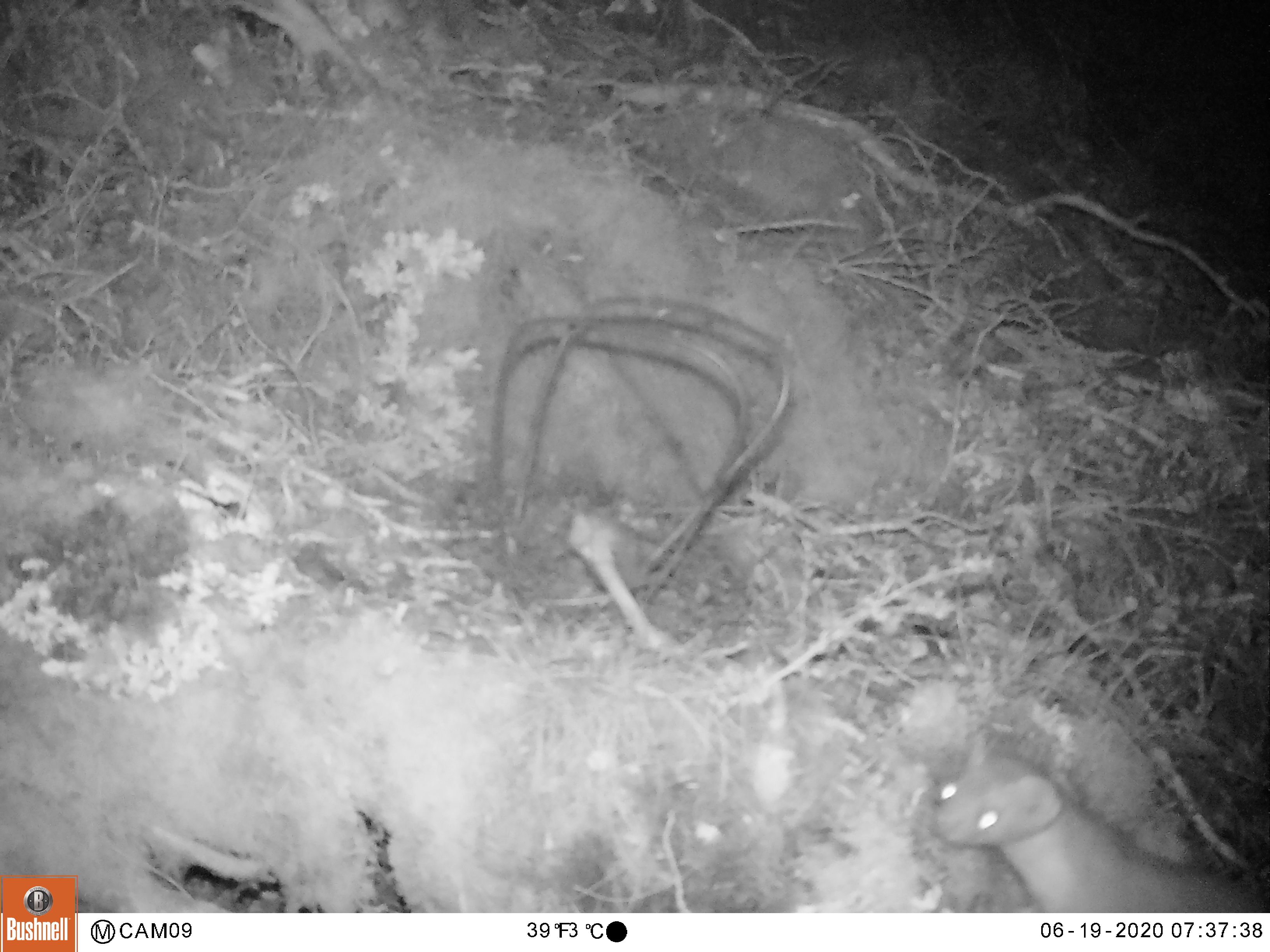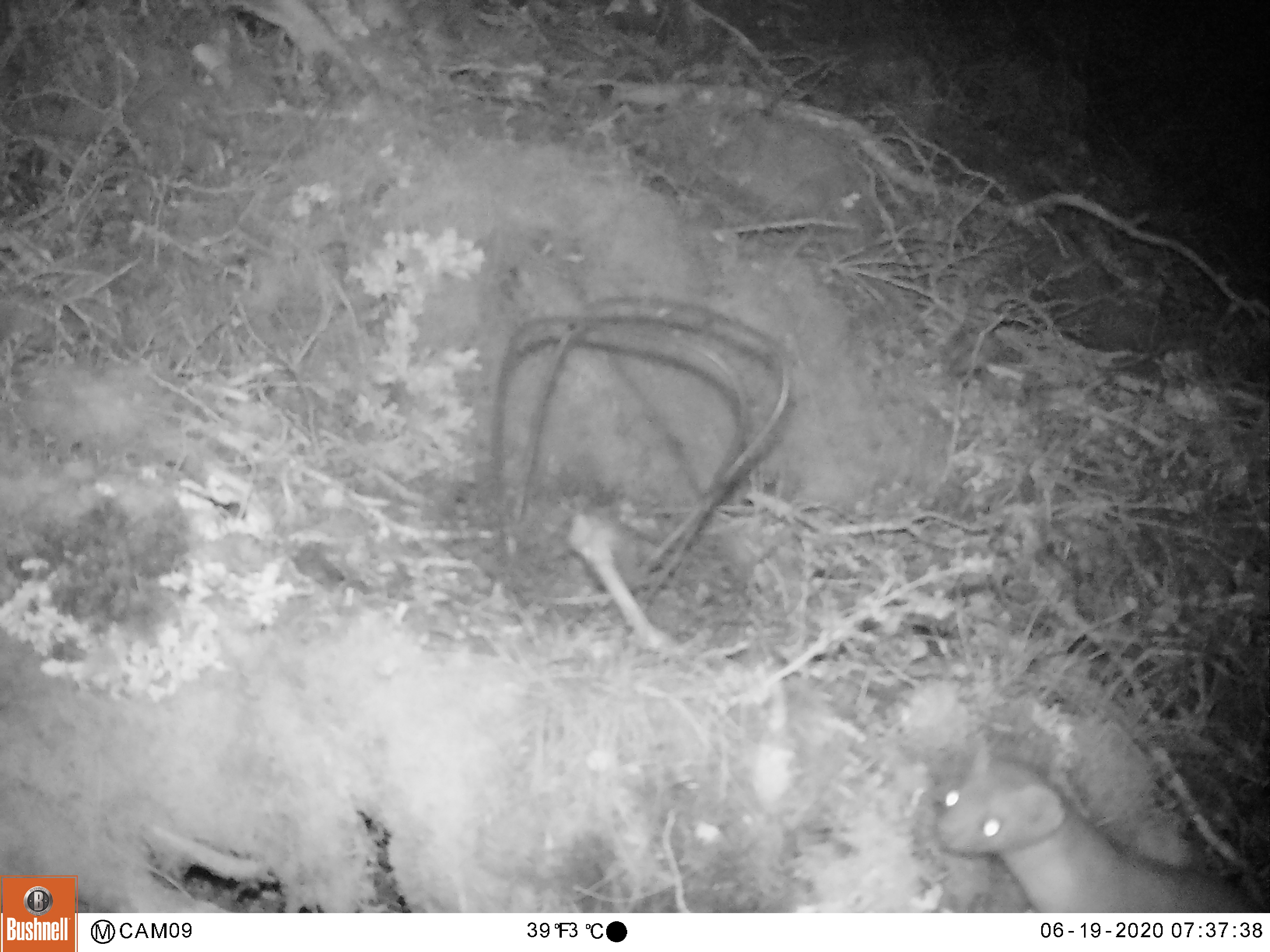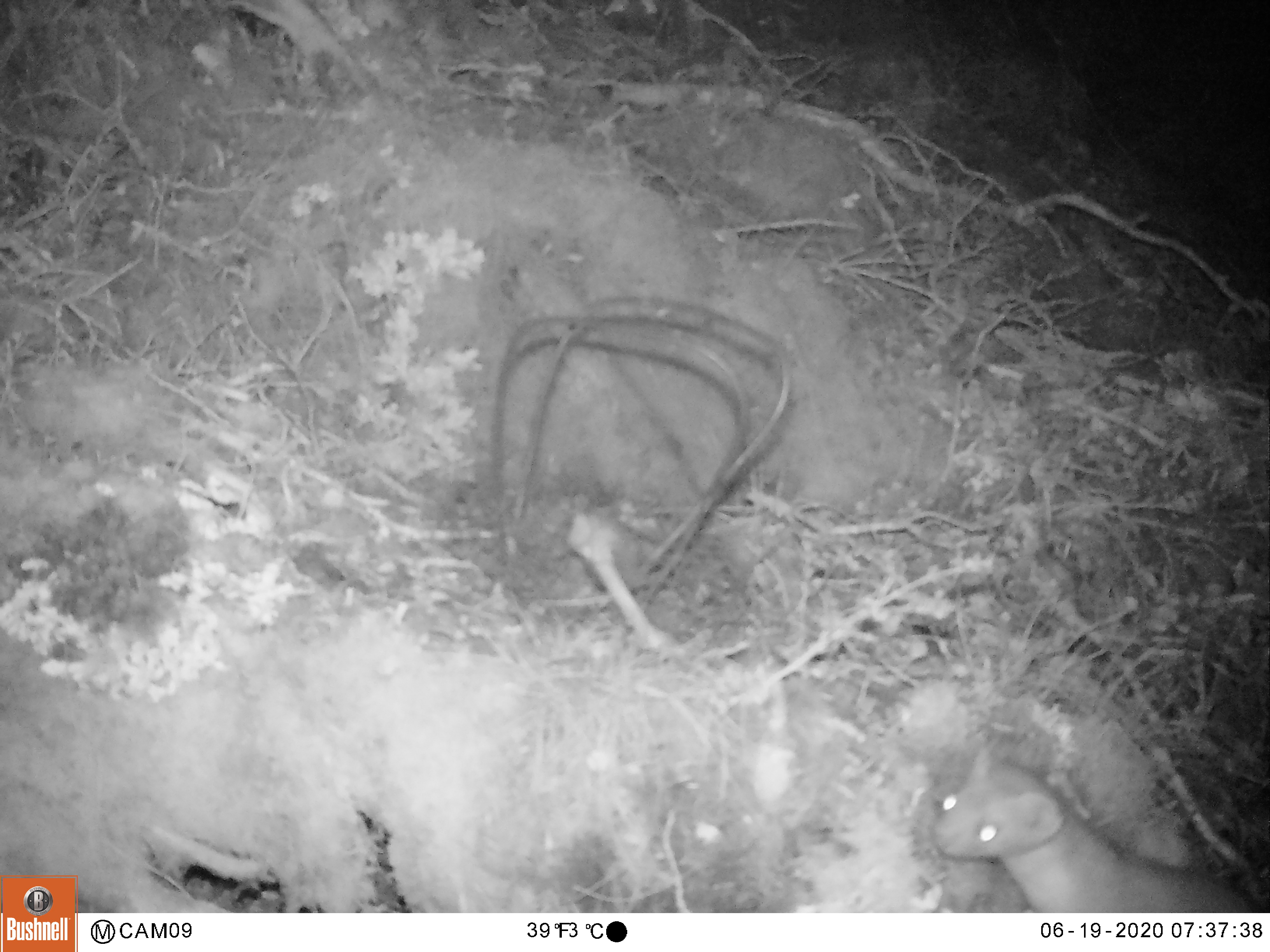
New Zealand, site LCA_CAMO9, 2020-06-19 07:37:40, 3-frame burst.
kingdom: Animalia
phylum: Chordata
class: Mammalia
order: Carnivora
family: Mustelidae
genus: Mustela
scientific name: Mustela erminea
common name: stoat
Stoat (Mustela erminea).